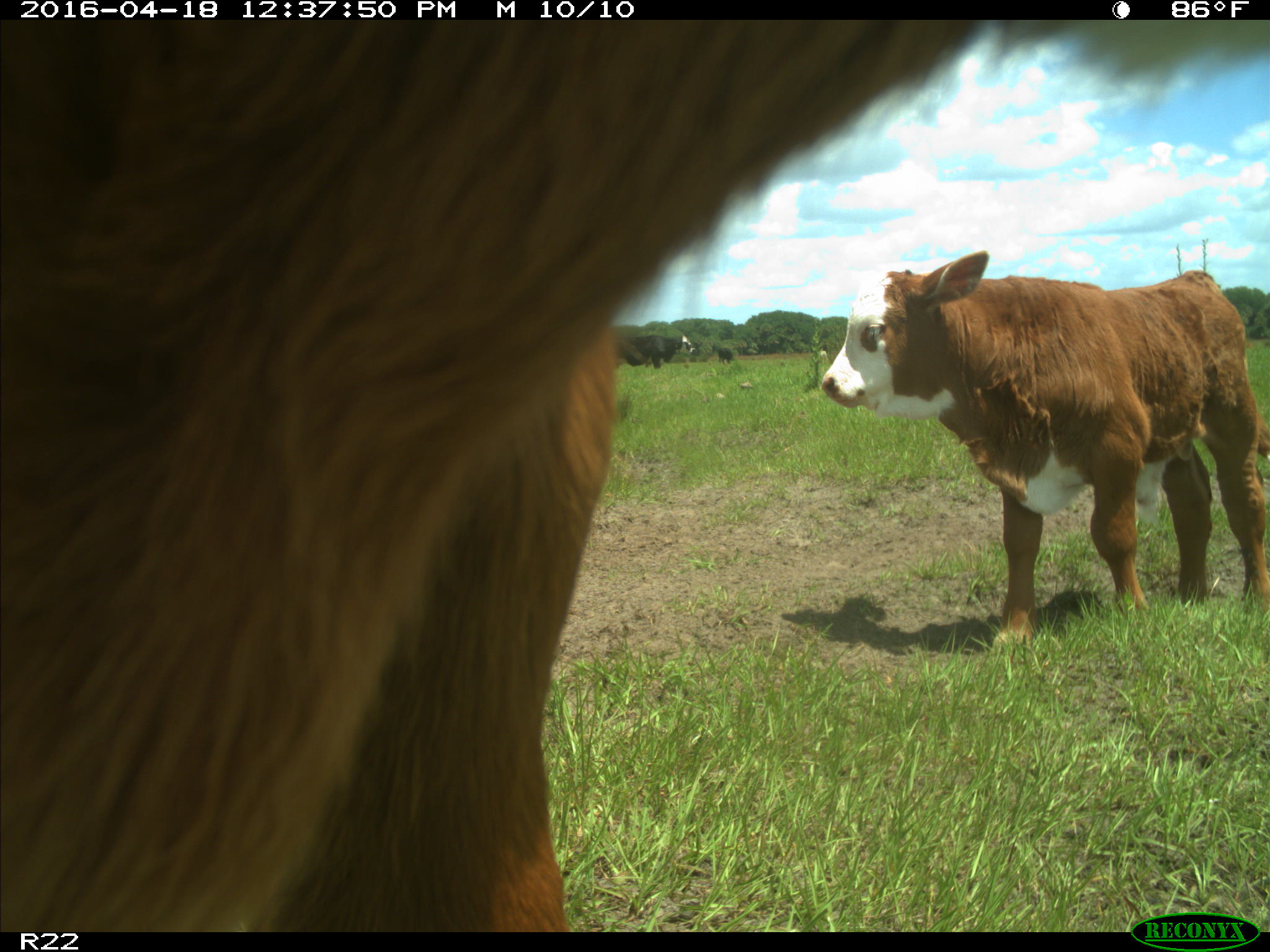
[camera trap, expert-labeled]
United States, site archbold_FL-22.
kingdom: Animalia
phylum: Chordata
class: Mammalia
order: Artiodactyla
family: Bovidae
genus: Bos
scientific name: Bos taurus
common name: domestic cow